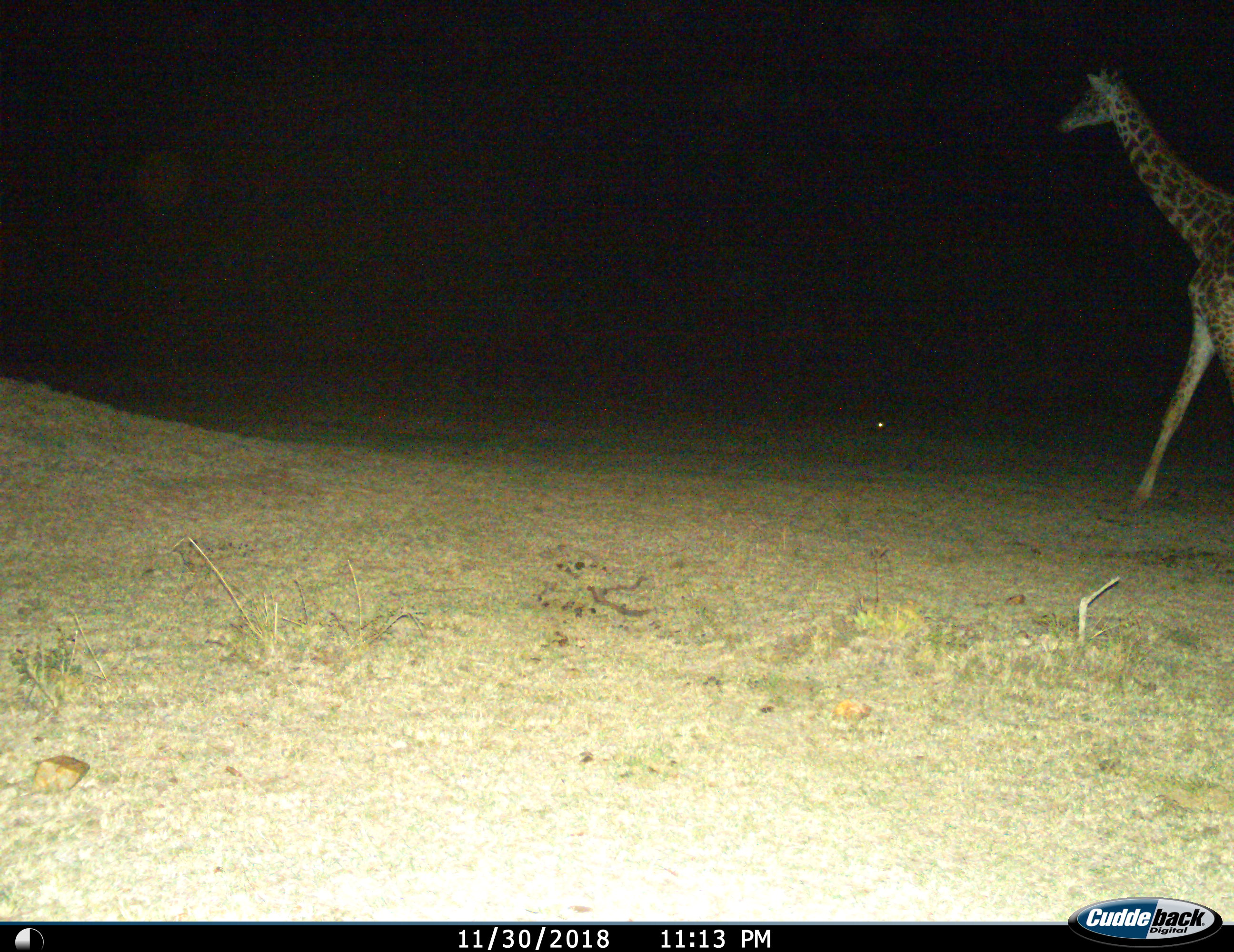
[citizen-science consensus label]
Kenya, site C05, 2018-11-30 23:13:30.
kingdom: Animalia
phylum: Chordata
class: Mammalia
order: Artiodactyla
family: Giraffidae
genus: Giraffa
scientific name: Giraffa camelopardalis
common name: giraffe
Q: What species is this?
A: Giraffe (Giraffa camelopardalis).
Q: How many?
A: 1.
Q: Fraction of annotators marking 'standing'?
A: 11%.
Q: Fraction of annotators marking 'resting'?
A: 0%.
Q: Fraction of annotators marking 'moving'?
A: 89%.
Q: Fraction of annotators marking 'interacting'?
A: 0%.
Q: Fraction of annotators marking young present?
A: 0%.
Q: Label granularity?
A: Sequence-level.